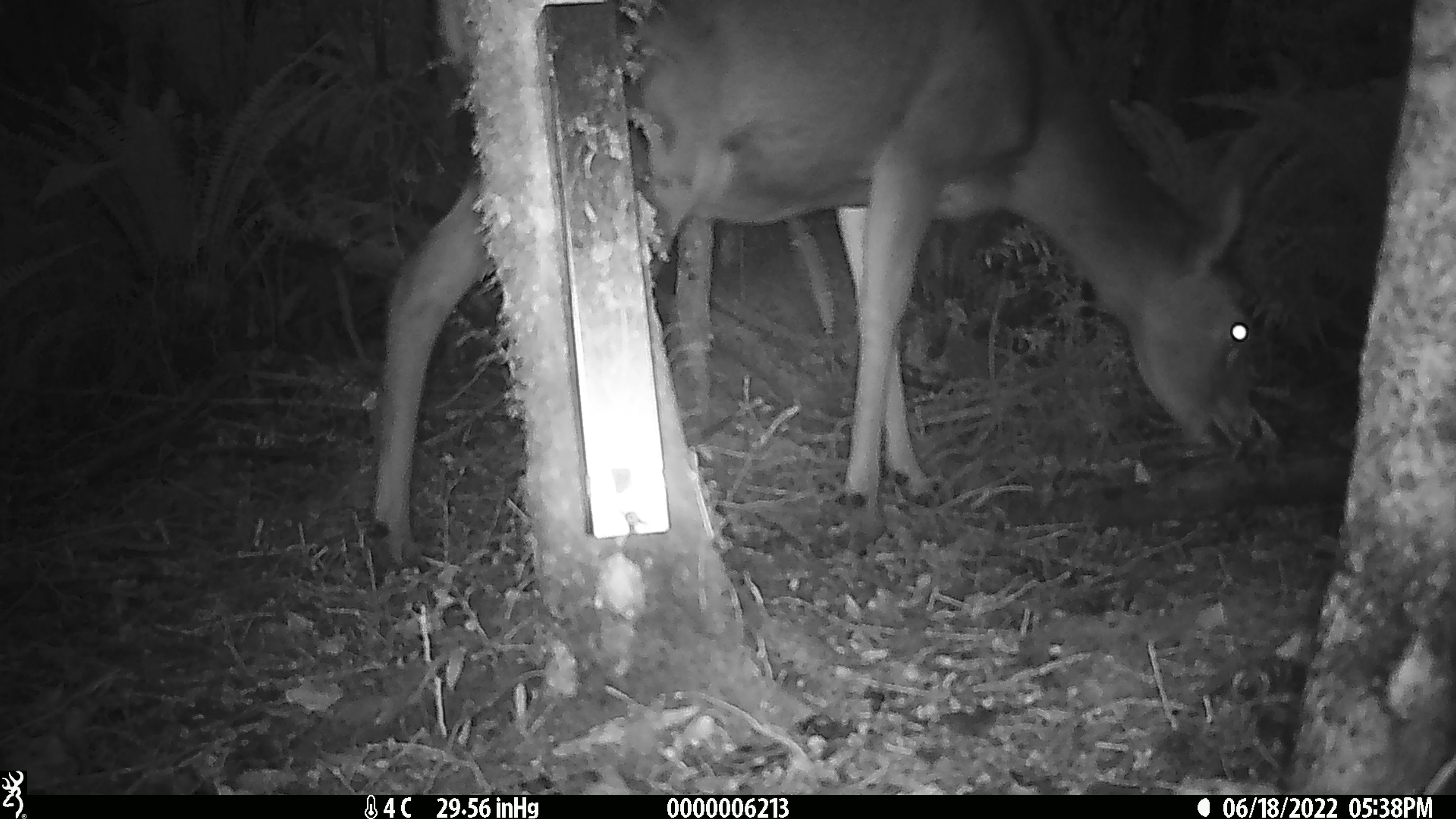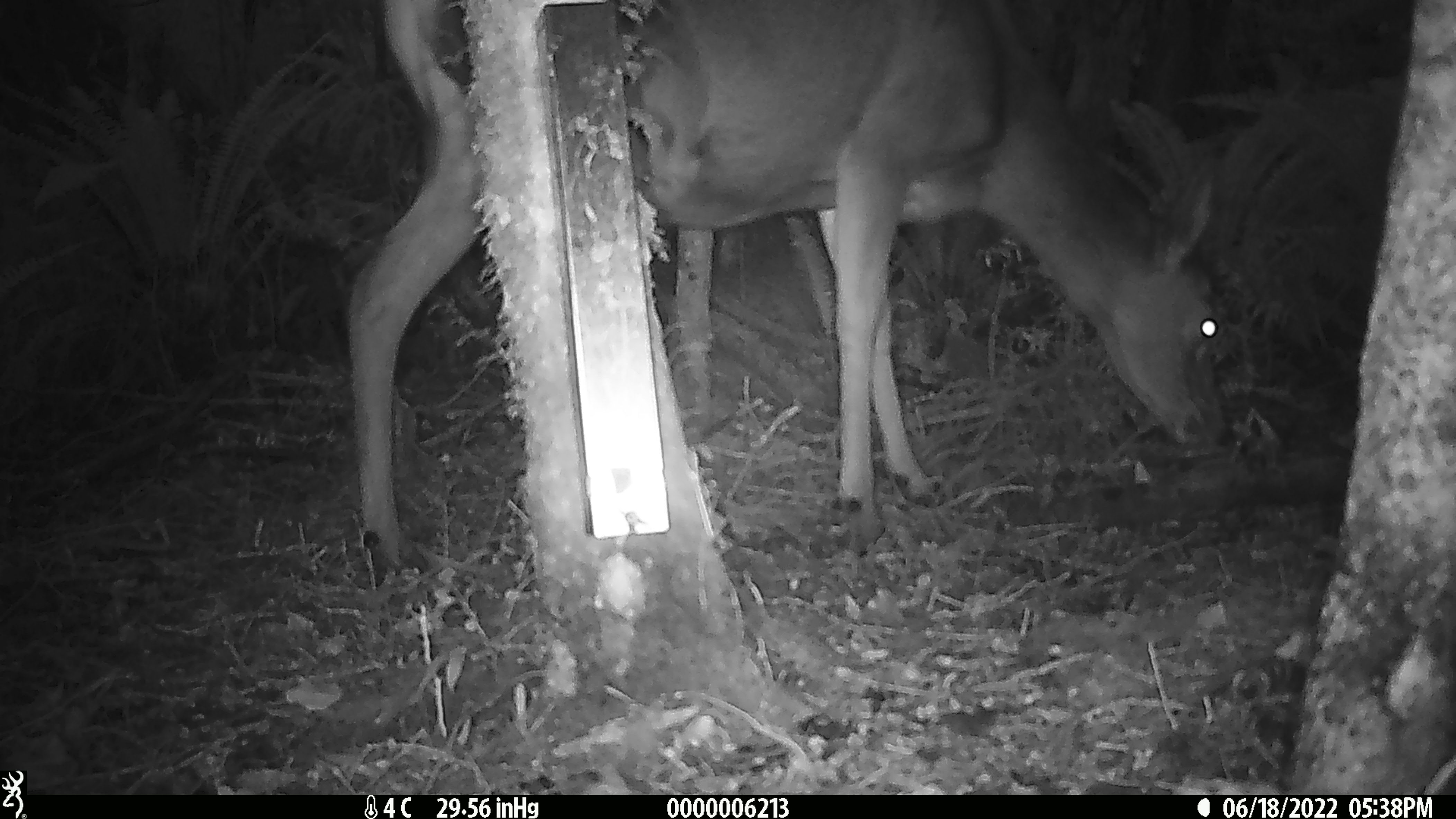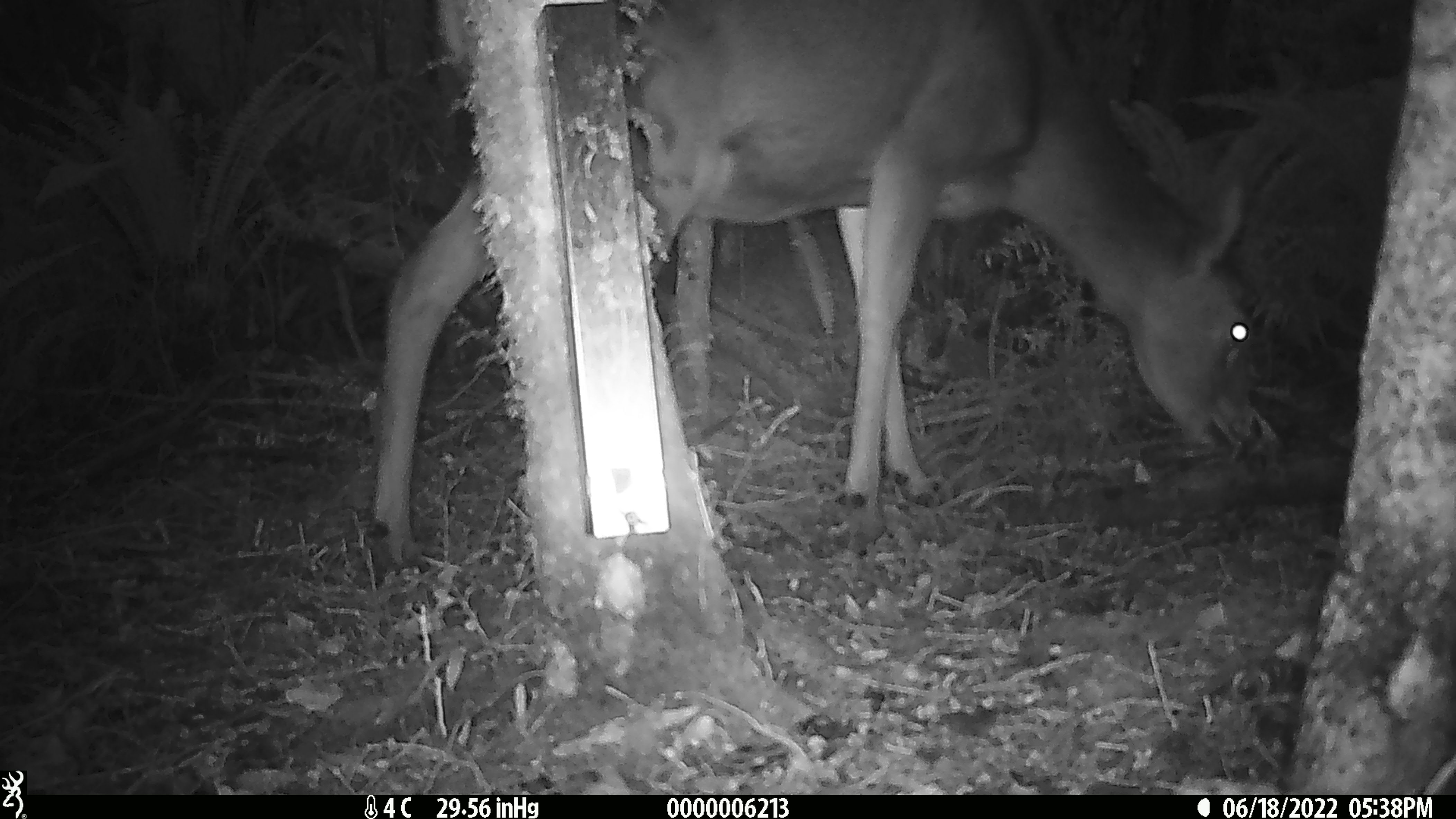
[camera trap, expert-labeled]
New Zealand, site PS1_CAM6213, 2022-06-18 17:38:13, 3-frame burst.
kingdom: Animalia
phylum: Chordata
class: Mammalia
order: Artiodactyla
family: Cervidae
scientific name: Cervidae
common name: deer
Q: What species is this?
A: Deer (Cervidae).